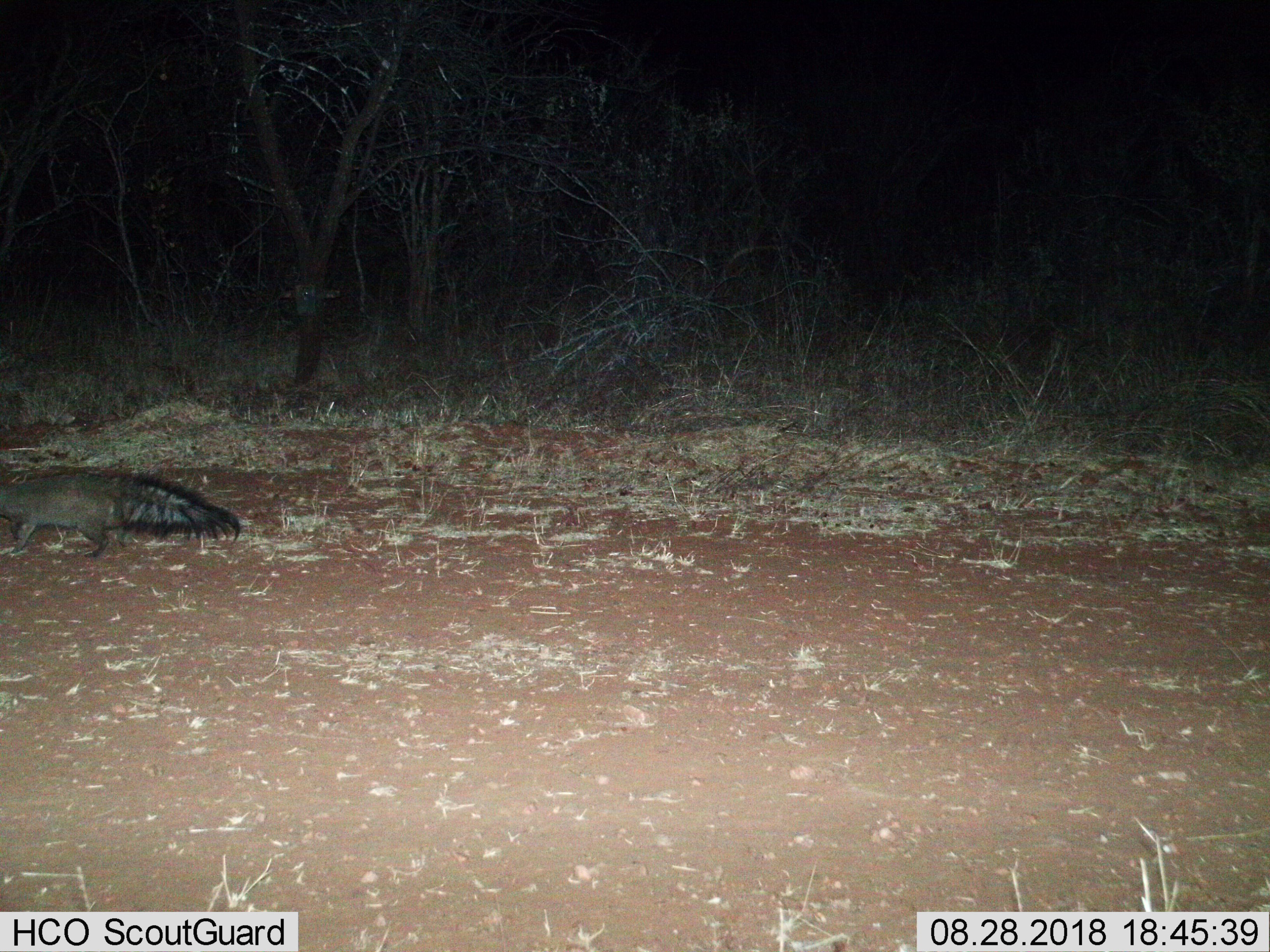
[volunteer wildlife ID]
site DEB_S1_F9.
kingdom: Animalia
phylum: Chordata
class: Mammalia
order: Carnivora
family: Herpestidae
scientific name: Herpestidae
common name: mongoose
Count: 1.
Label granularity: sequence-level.